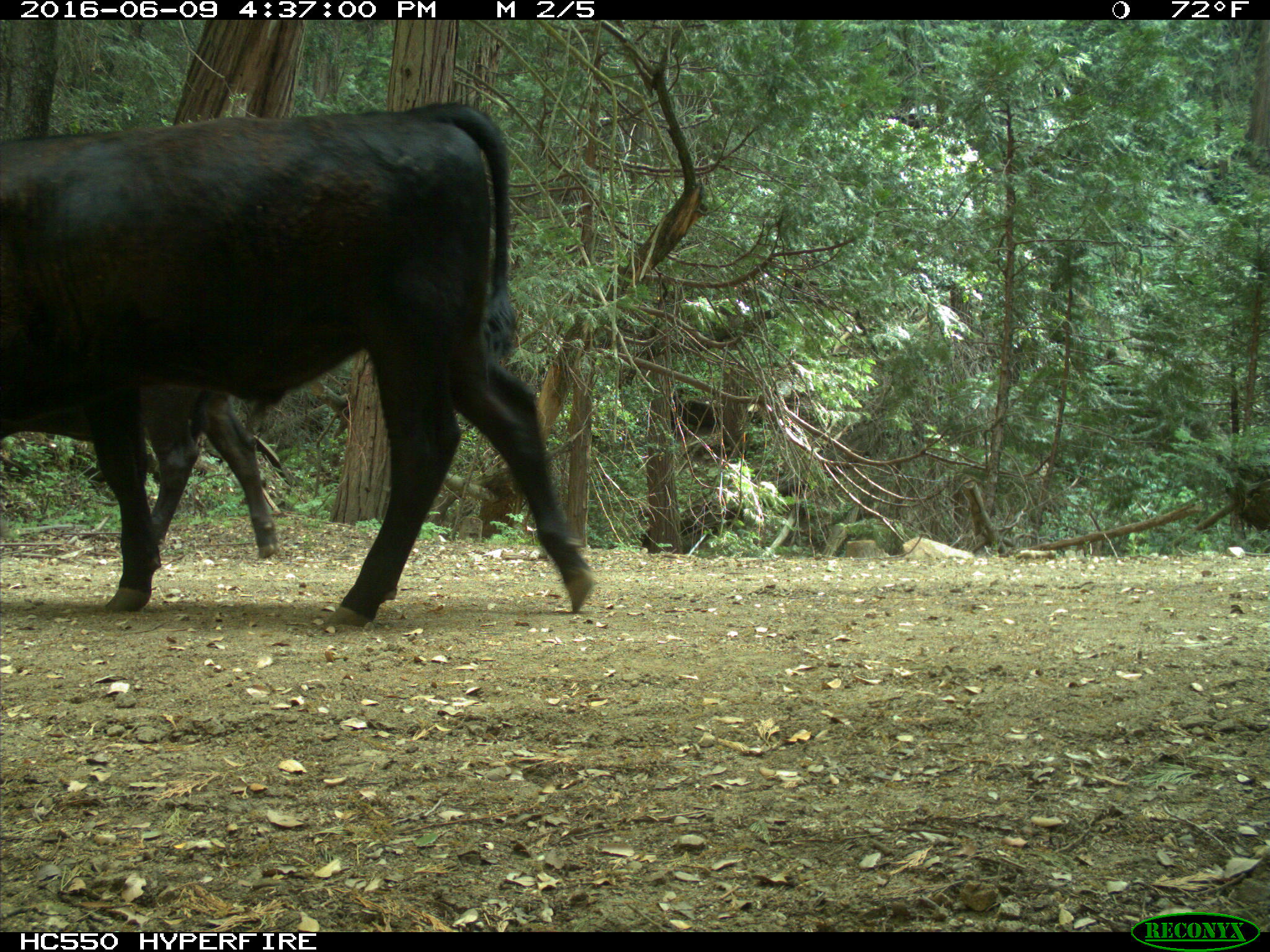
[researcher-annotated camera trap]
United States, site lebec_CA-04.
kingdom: Animalia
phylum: Chordata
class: Mammalia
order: Artiodactyla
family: Bovidae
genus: Bos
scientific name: Bos taurus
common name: domestic cow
Bos taurus (domestic cow).